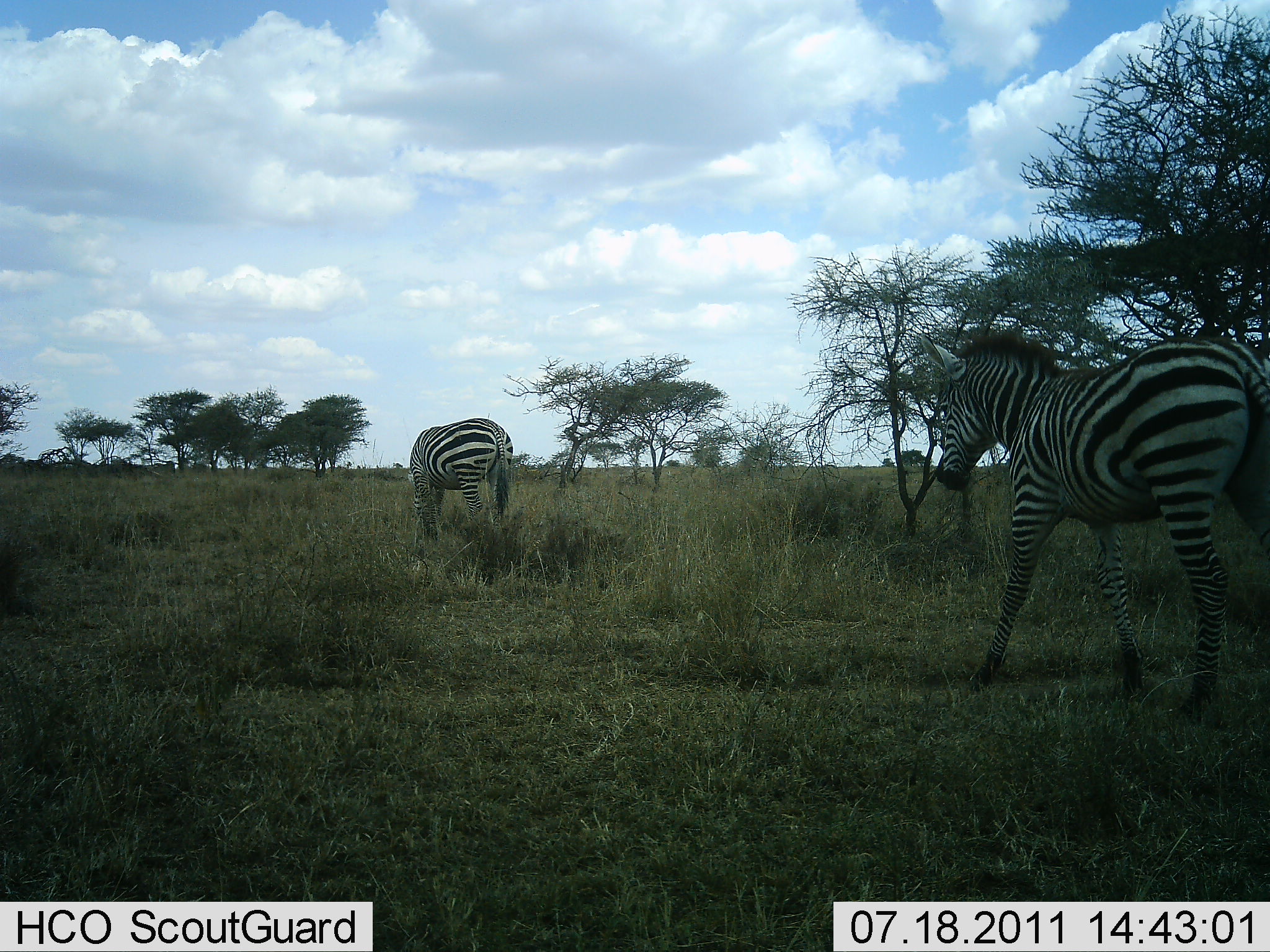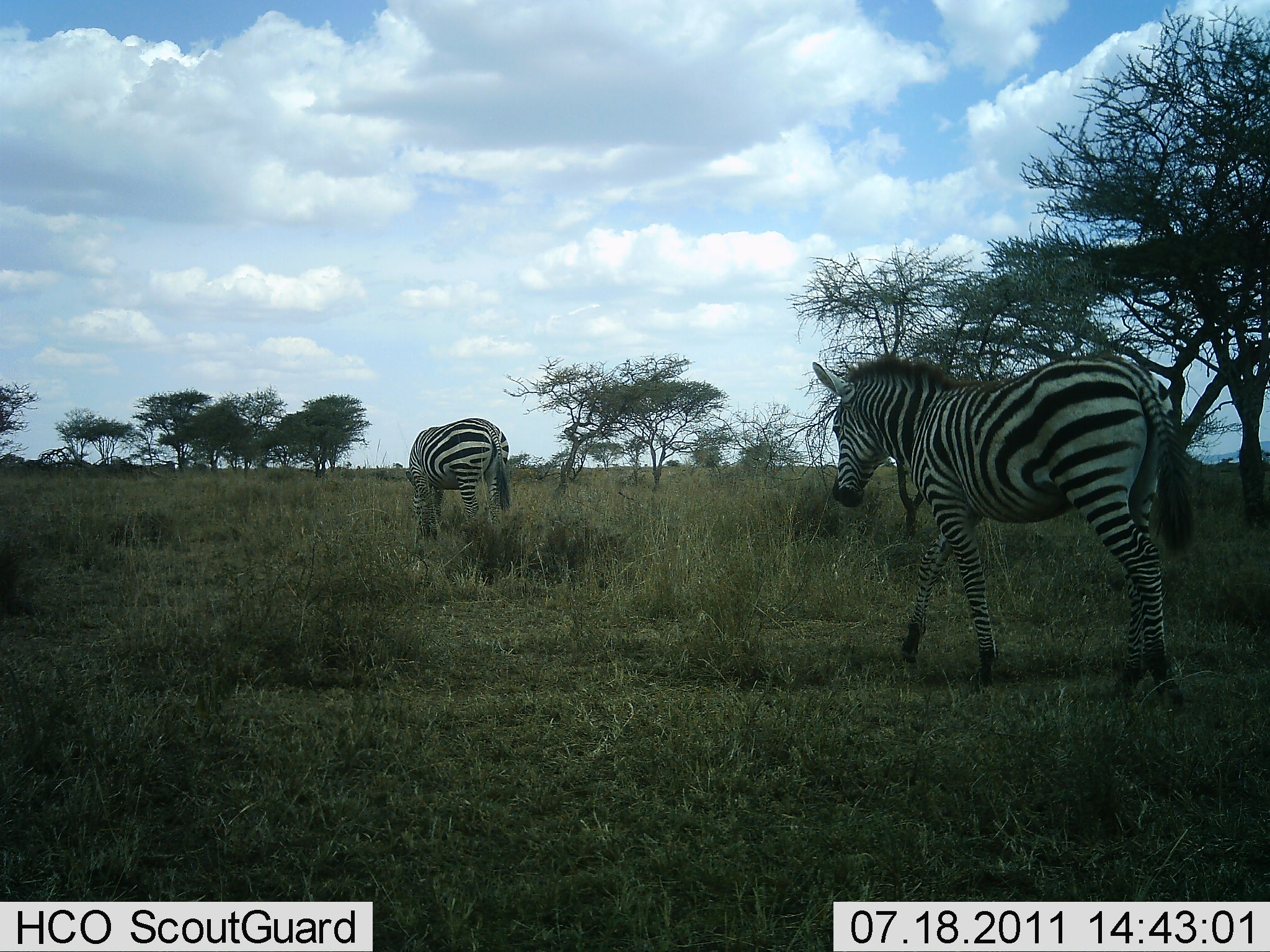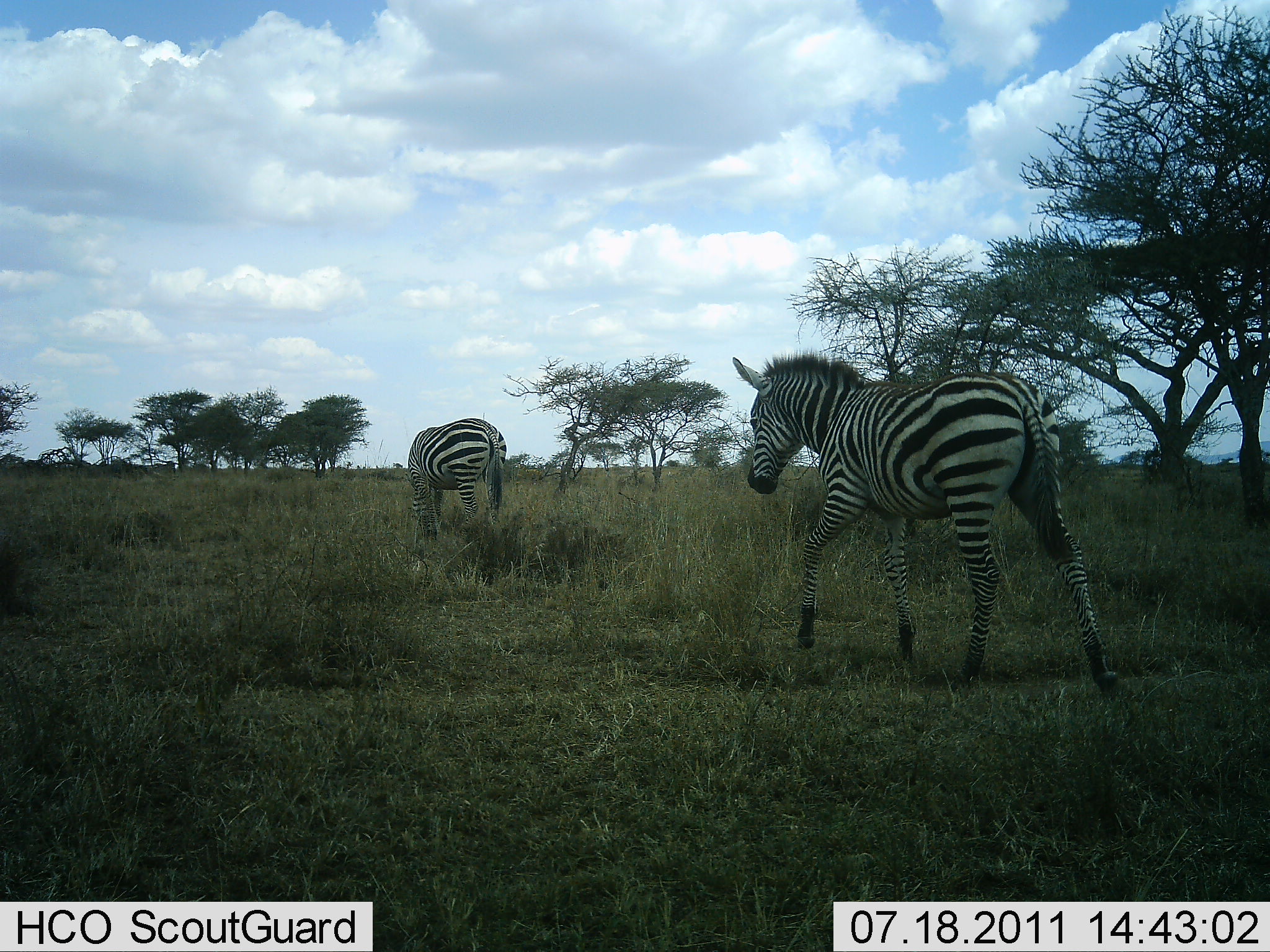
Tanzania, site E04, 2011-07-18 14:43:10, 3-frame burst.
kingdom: Animalia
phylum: Chordata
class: Mammalia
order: Perissodactyla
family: Equidae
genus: Equus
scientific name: Equus quagga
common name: plains zebra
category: zebra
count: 2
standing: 18%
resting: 0%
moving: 82%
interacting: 0%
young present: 0%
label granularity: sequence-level